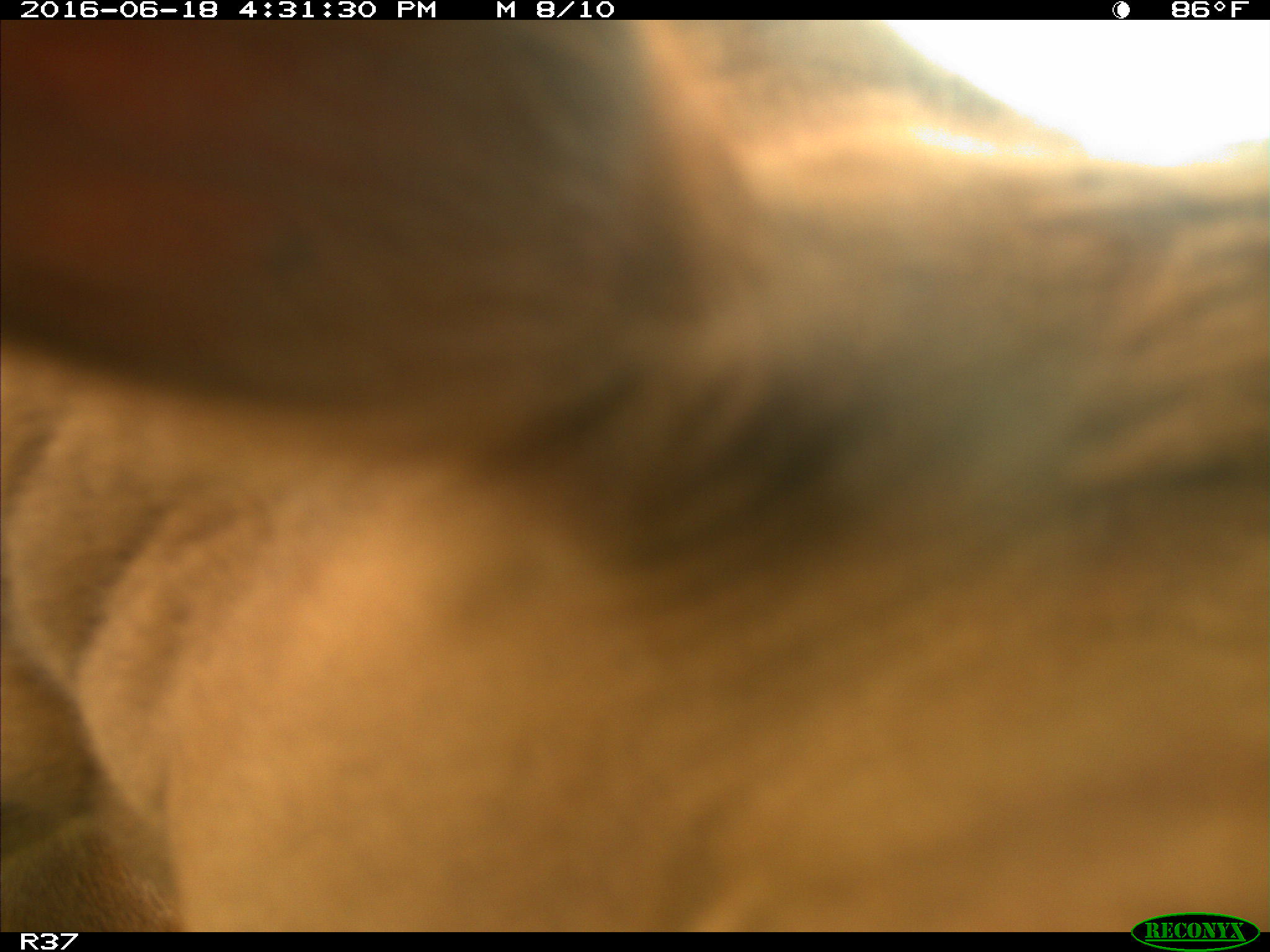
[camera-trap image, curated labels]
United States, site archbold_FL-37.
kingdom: Animalia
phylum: Chordata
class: Mammalia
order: Artiodactyla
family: Bovidae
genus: Bos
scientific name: Bos taurus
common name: domestic cow